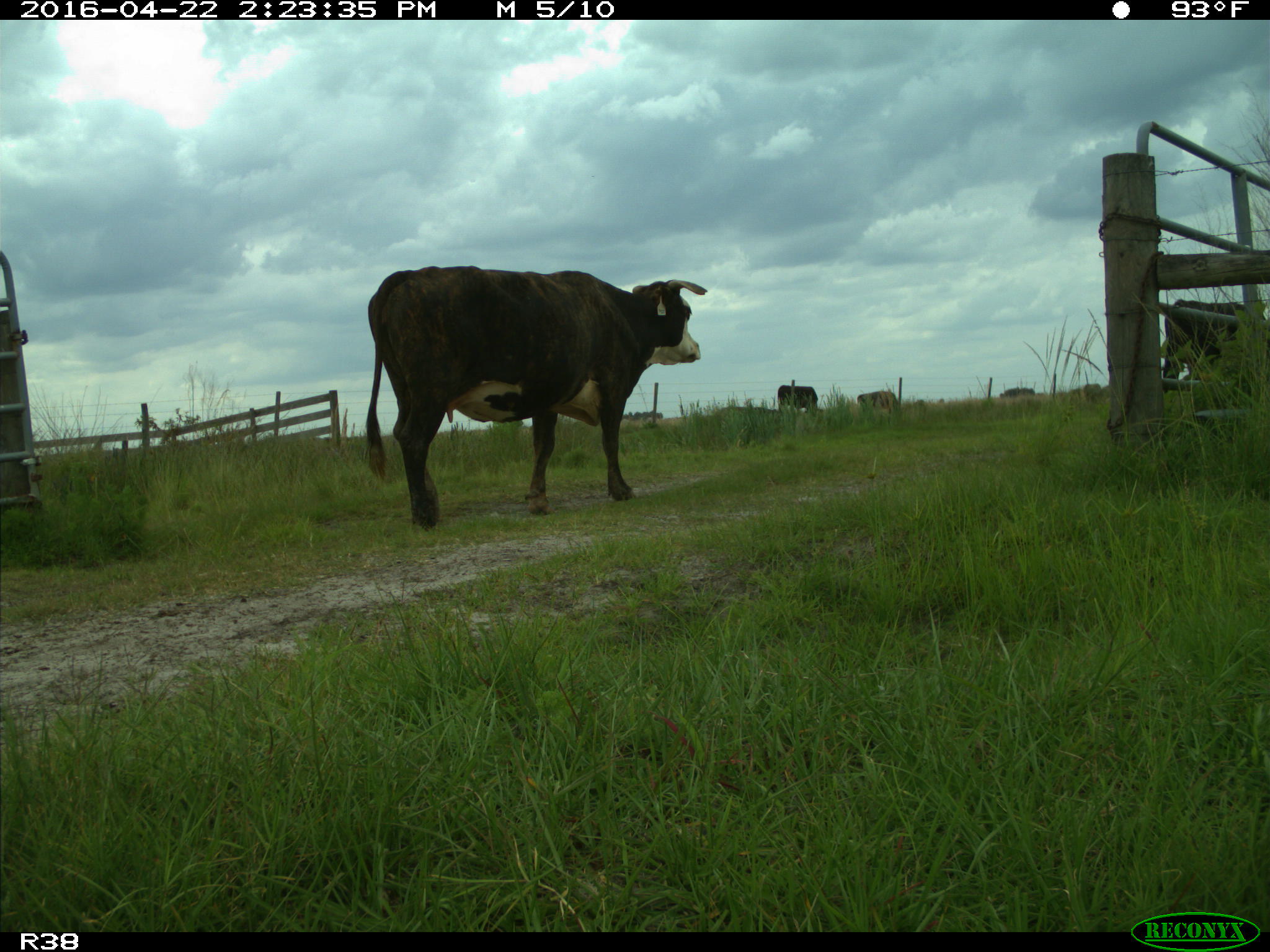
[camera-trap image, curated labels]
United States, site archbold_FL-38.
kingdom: Animalia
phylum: Chordata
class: Mammalia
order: Artiodactyla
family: Bovidae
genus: Bos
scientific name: Bos taurus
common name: domestic cow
Bos taurus (domestic cow).